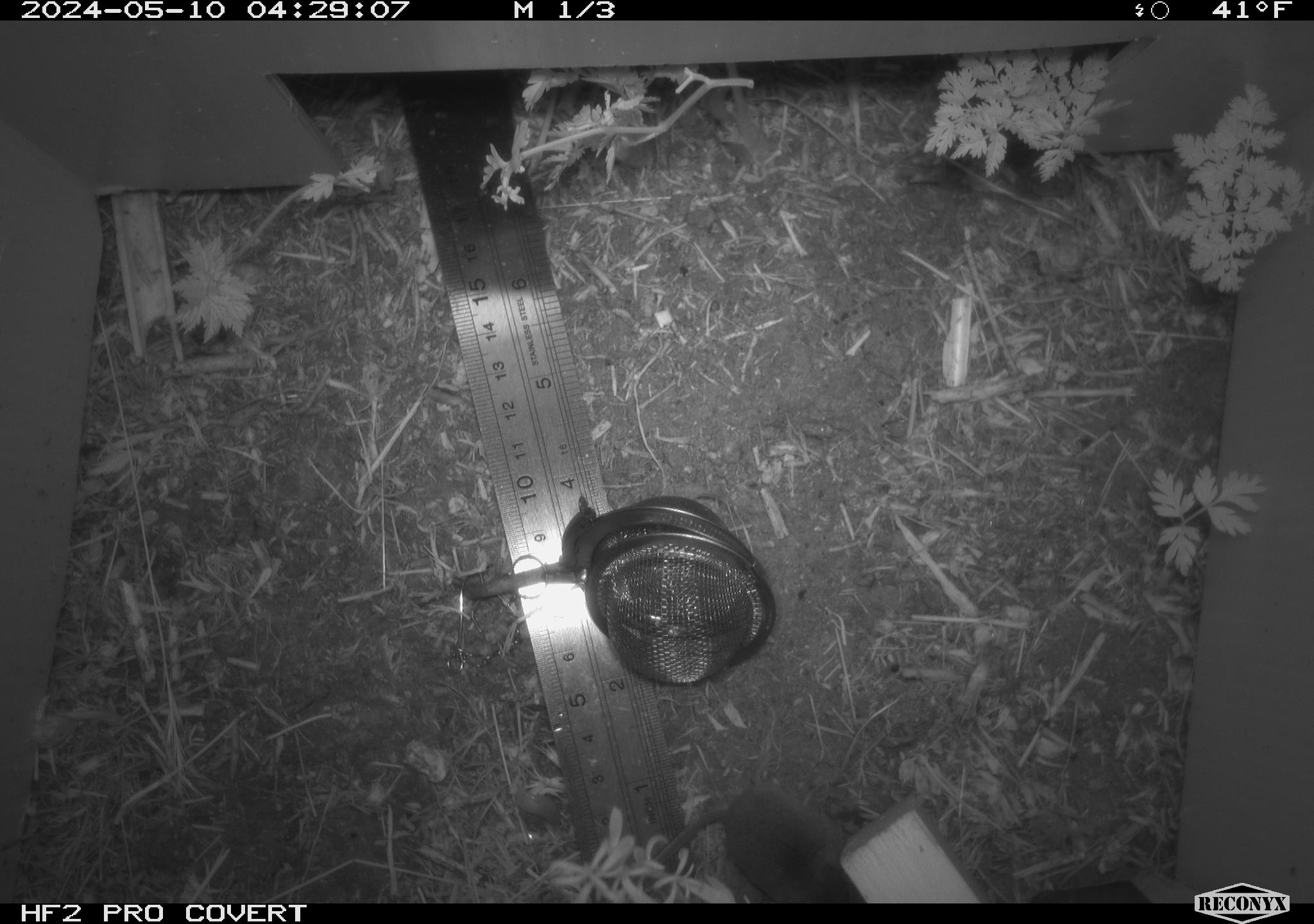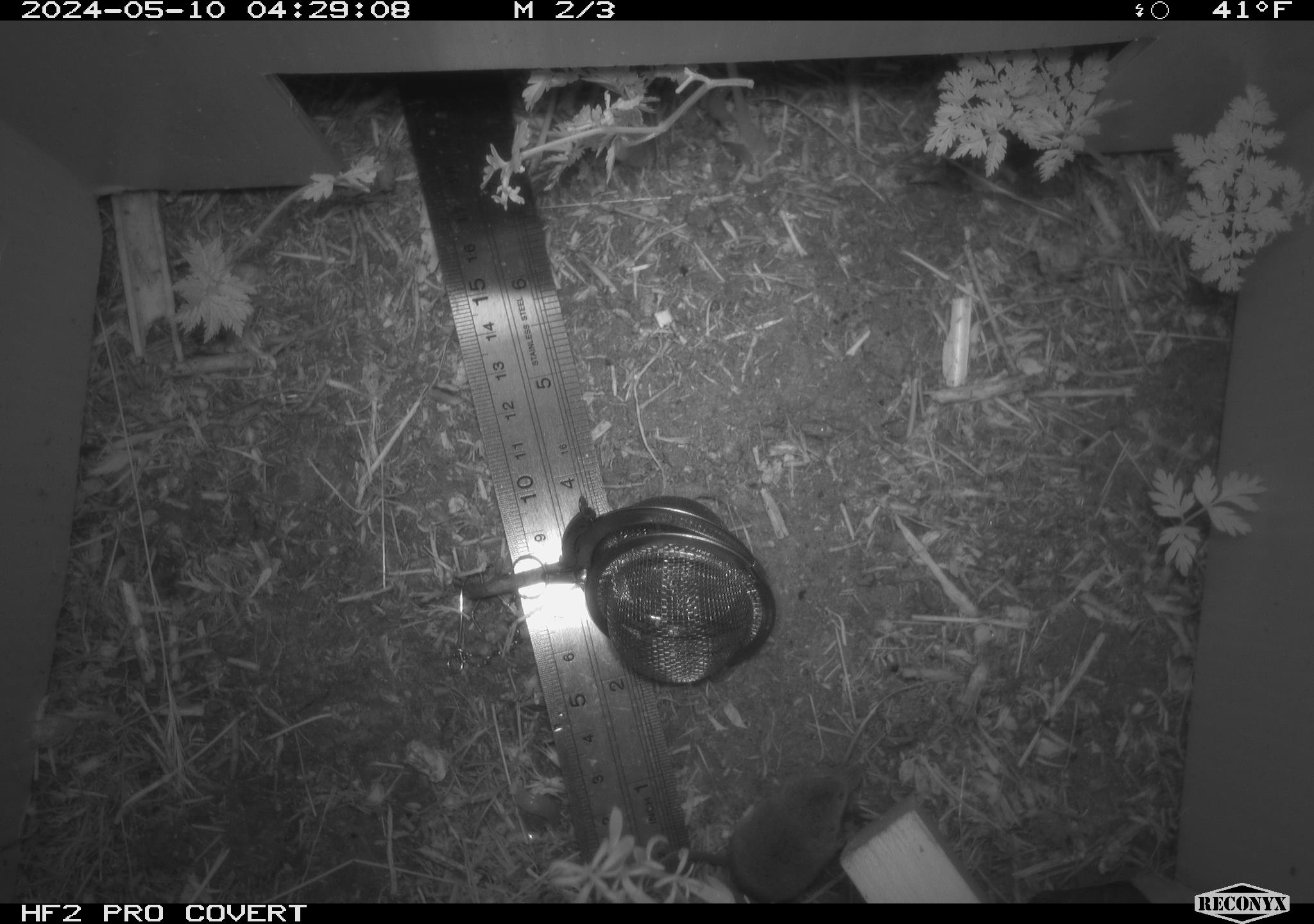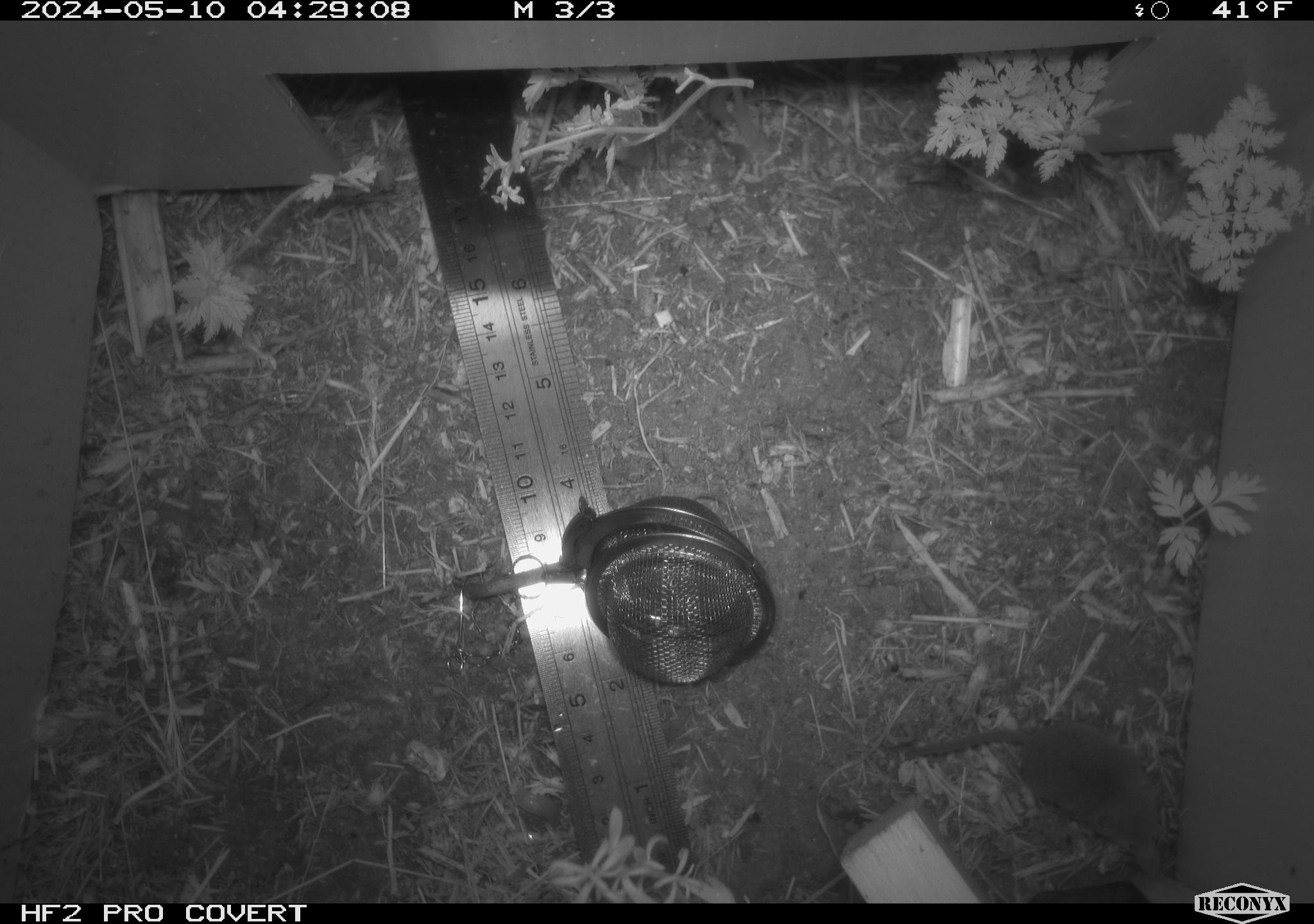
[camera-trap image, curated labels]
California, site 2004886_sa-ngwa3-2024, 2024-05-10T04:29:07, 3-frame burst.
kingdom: Animalia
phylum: Chordata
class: Mammalia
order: Eulipotyphla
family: Soricidae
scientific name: Soricidae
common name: shrews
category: soricidae family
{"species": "soricidae family (shrews) (Soricidae)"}